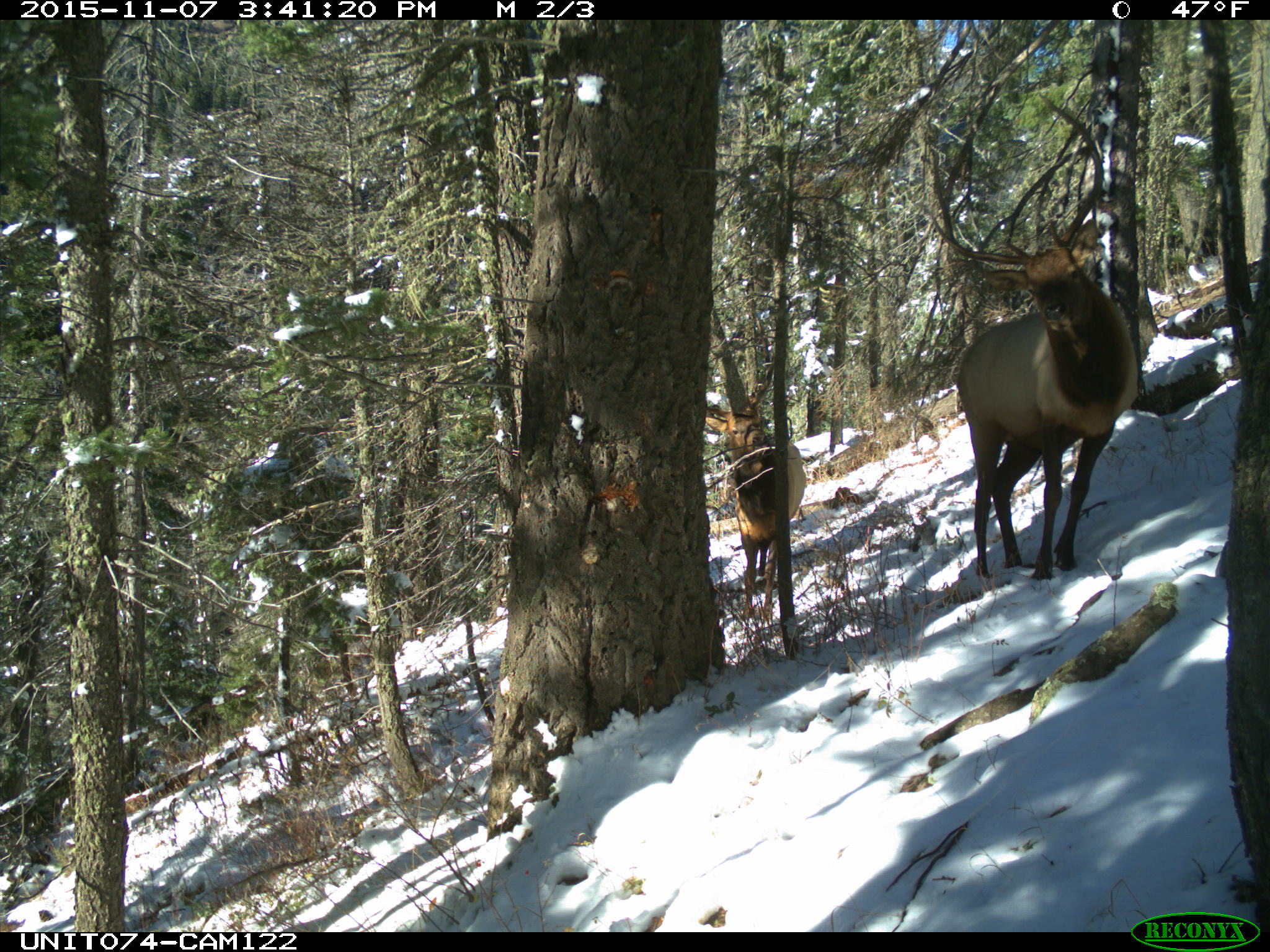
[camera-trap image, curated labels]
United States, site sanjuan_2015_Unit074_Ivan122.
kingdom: Animalia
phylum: Chordata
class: Mammalia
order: Artiodactyla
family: Cervidae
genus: Cervus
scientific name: Cervus elaphus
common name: red deer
Cervus elaphus (red deer).